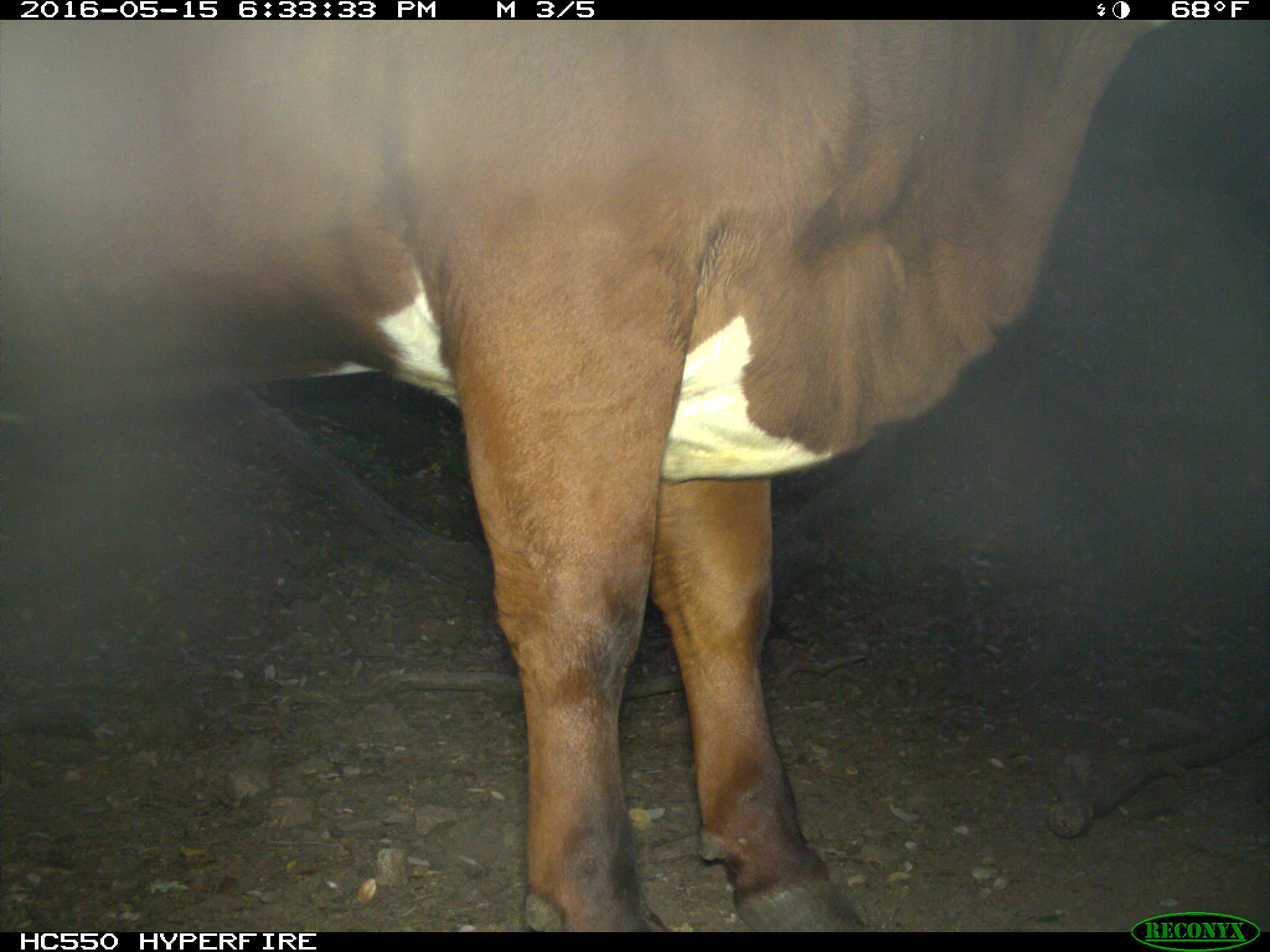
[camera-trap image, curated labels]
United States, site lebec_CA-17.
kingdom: Animalia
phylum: Chordata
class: Mammalia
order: Artiodactyla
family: Bovidae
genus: Bos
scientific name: Bos taurus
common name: domestic cow